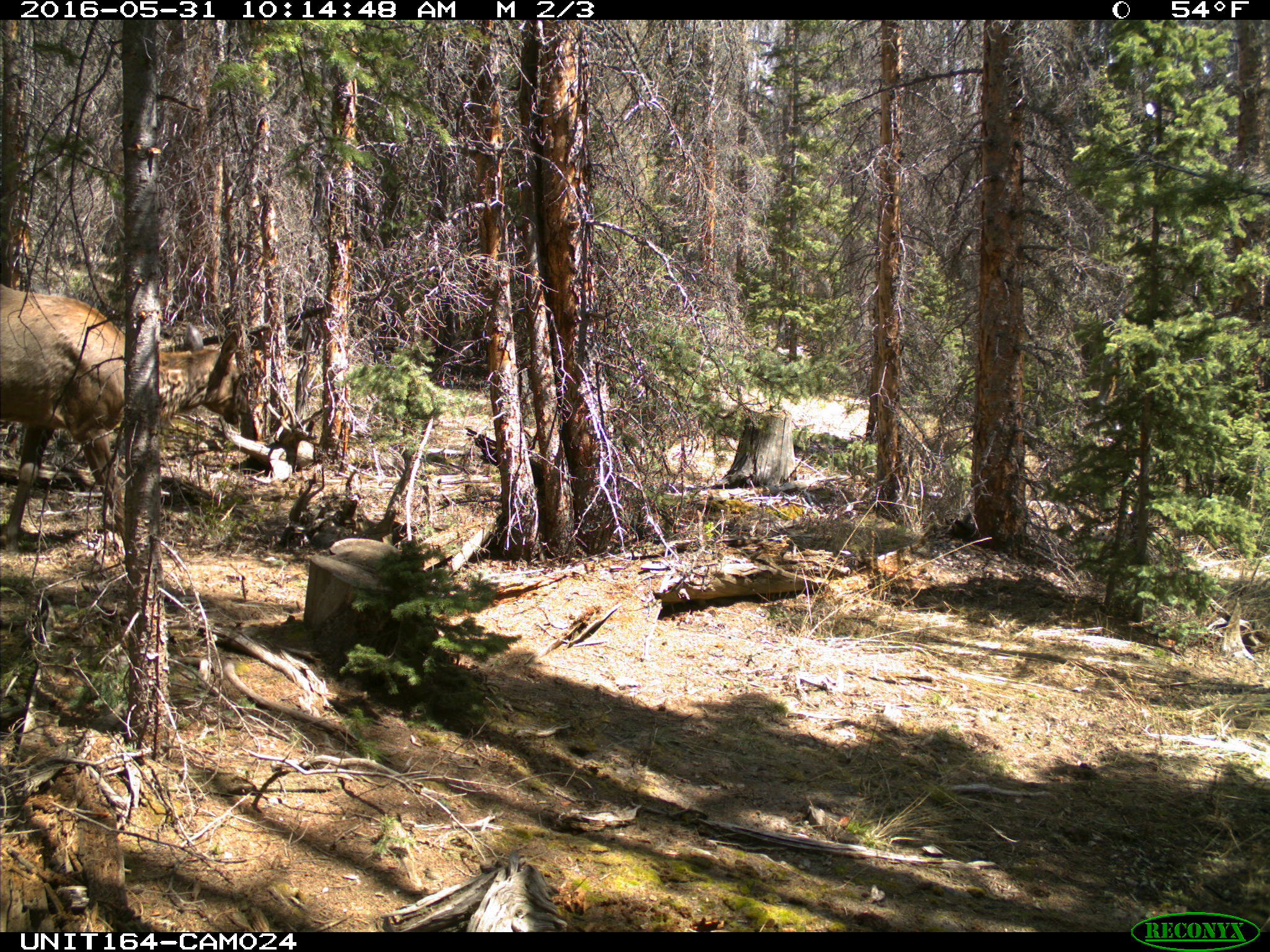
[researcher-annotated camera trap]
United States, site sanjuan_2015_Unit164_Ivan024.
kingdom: Animalia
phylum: Chordata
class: Mammalia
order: Artiodactyla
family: Cervidae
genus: Cervus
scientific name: Cervus elaphus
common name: red deer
Cervus elaphus (red deer).